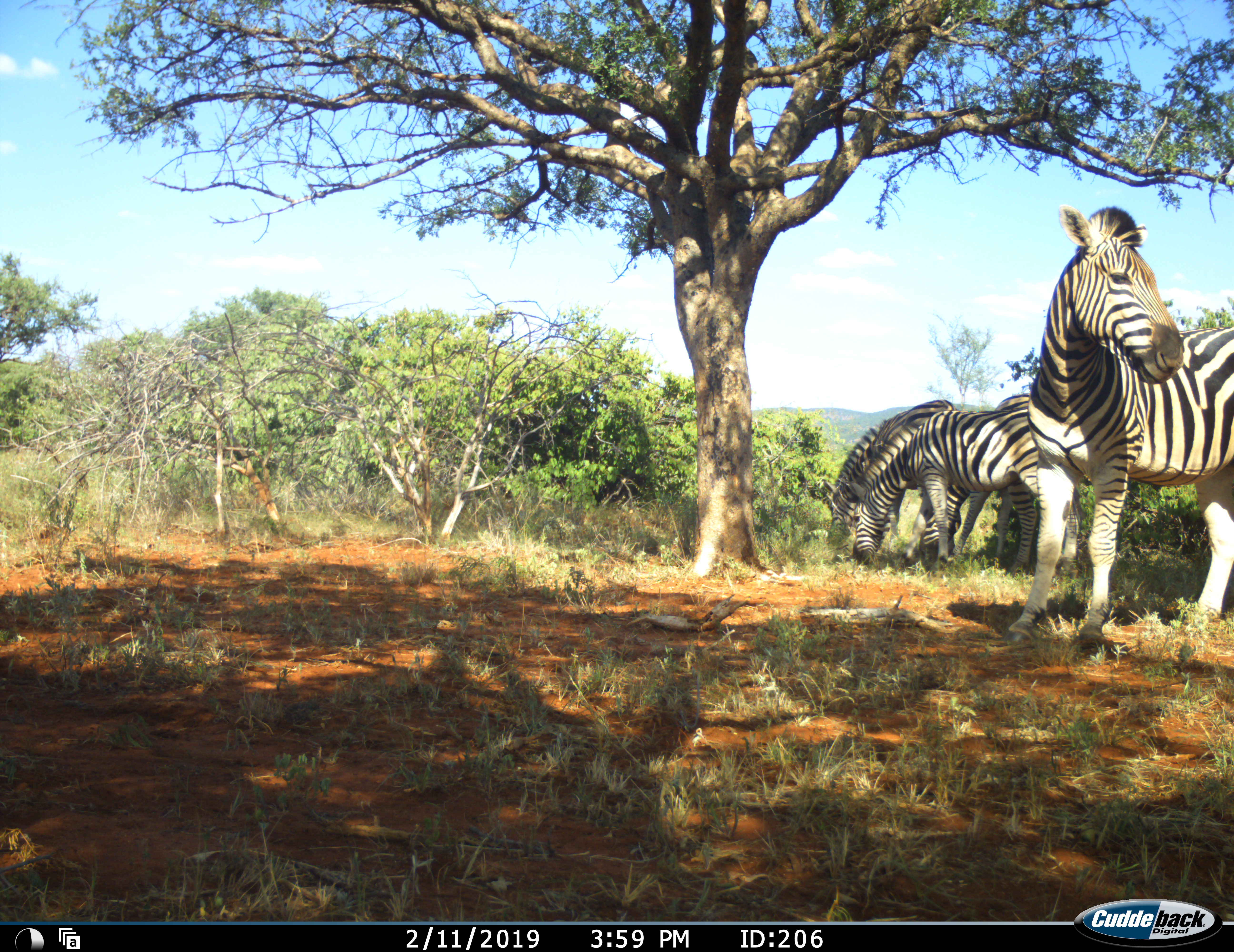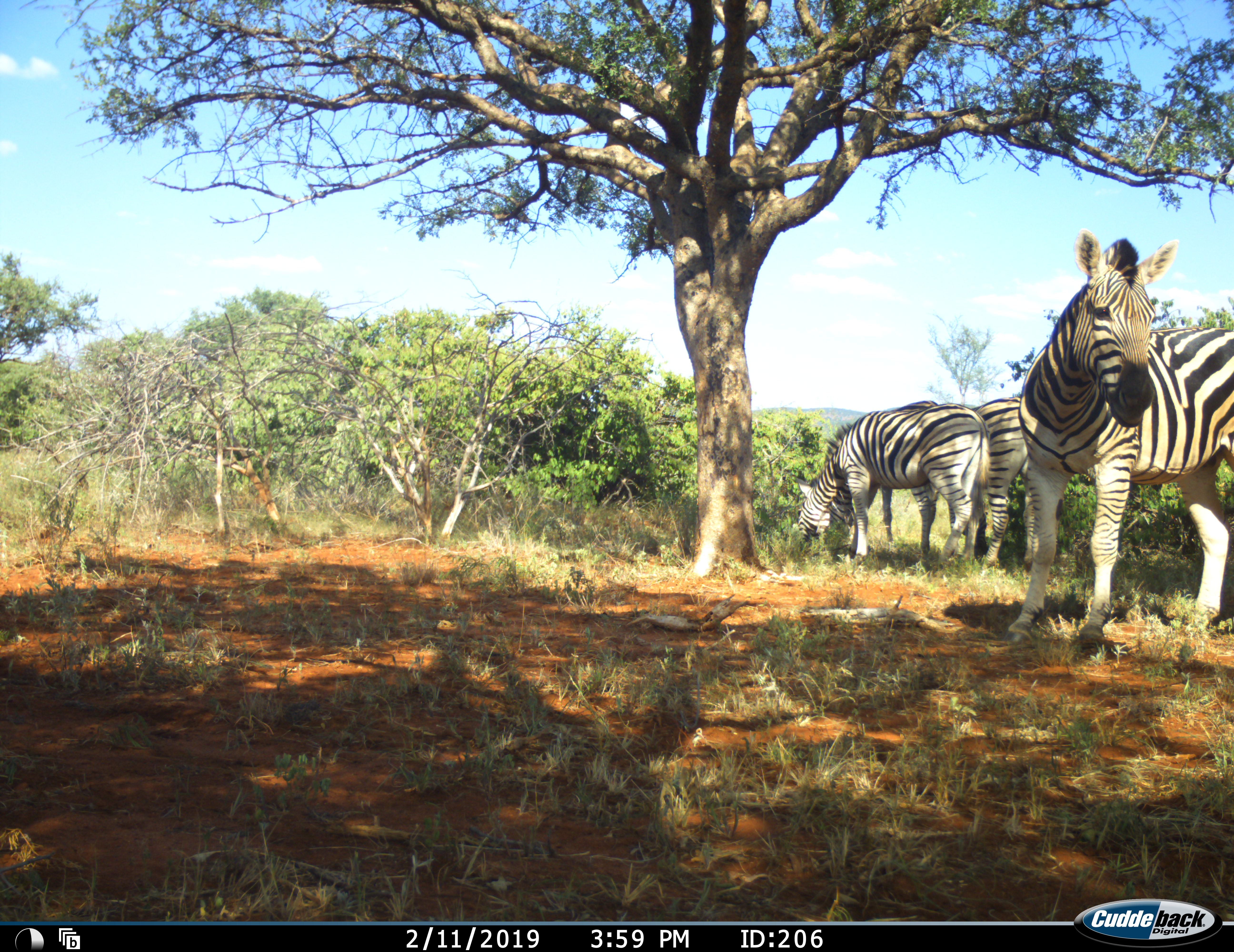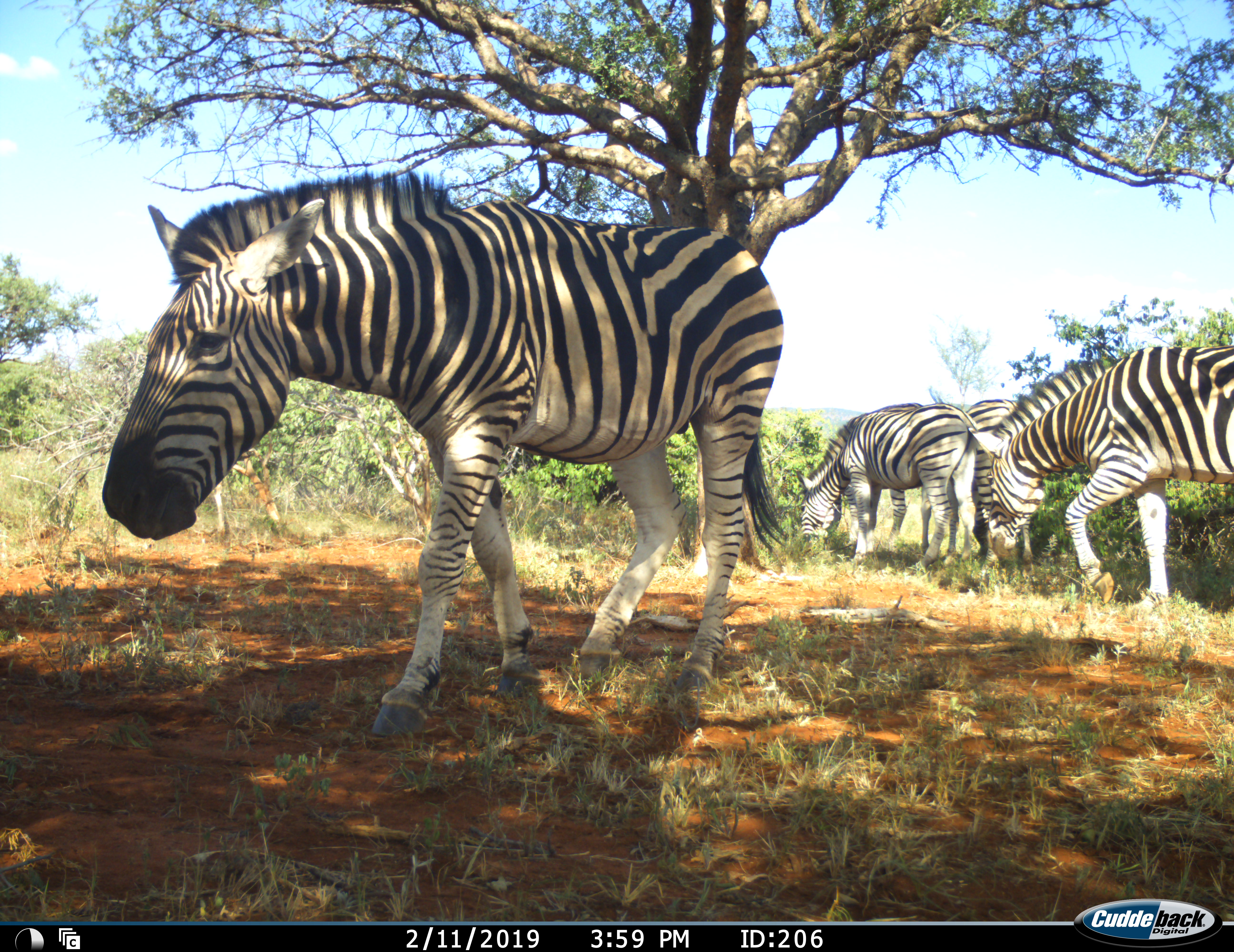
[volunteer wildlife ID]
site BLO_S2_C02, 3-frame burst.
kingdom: Animalia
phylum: Chordata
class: Mammalia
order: Perissodactyla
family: Equidae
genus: Equus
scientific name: Equus quagga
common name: plains zebra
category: zebraplains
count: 4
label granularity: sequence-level